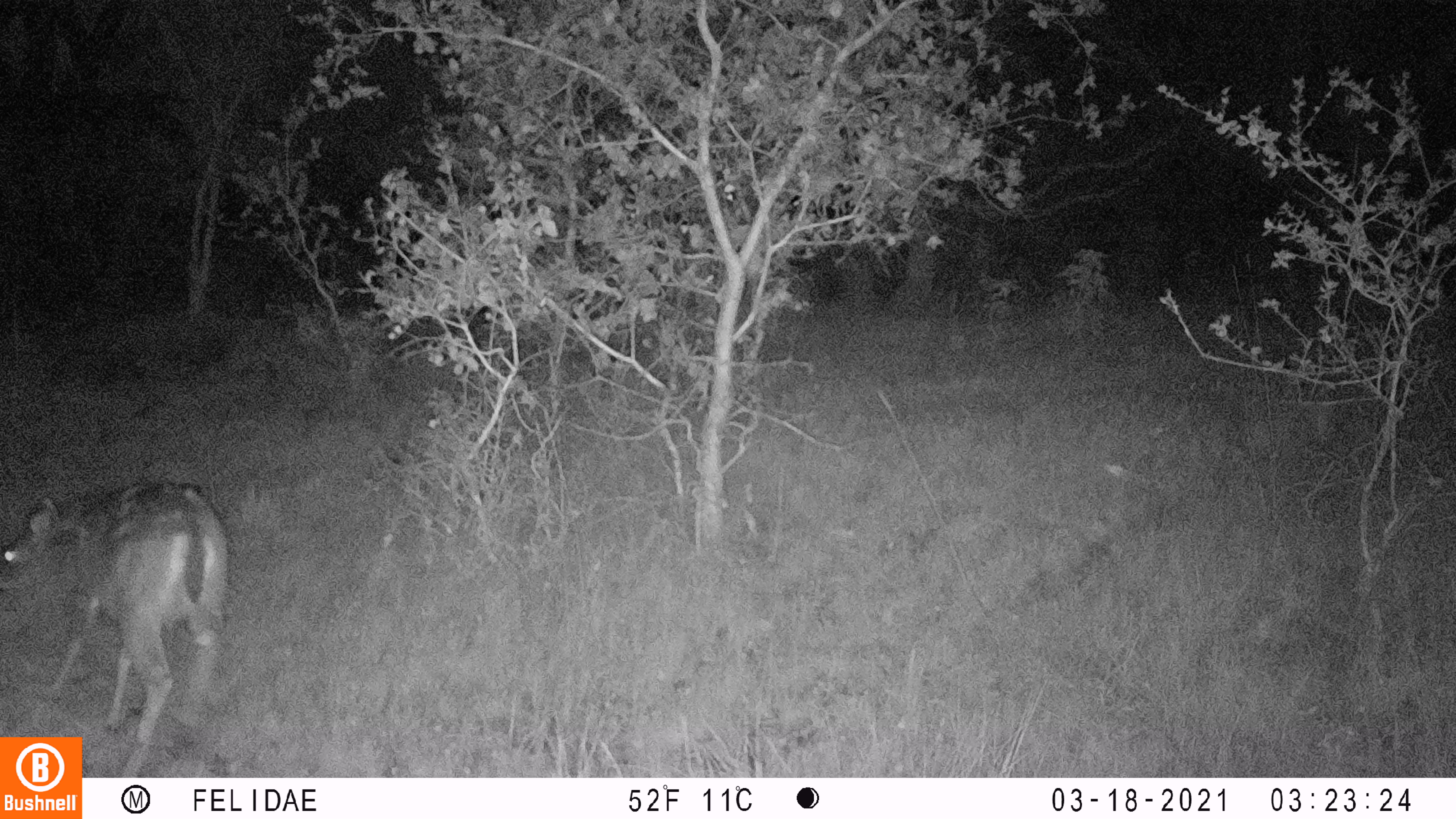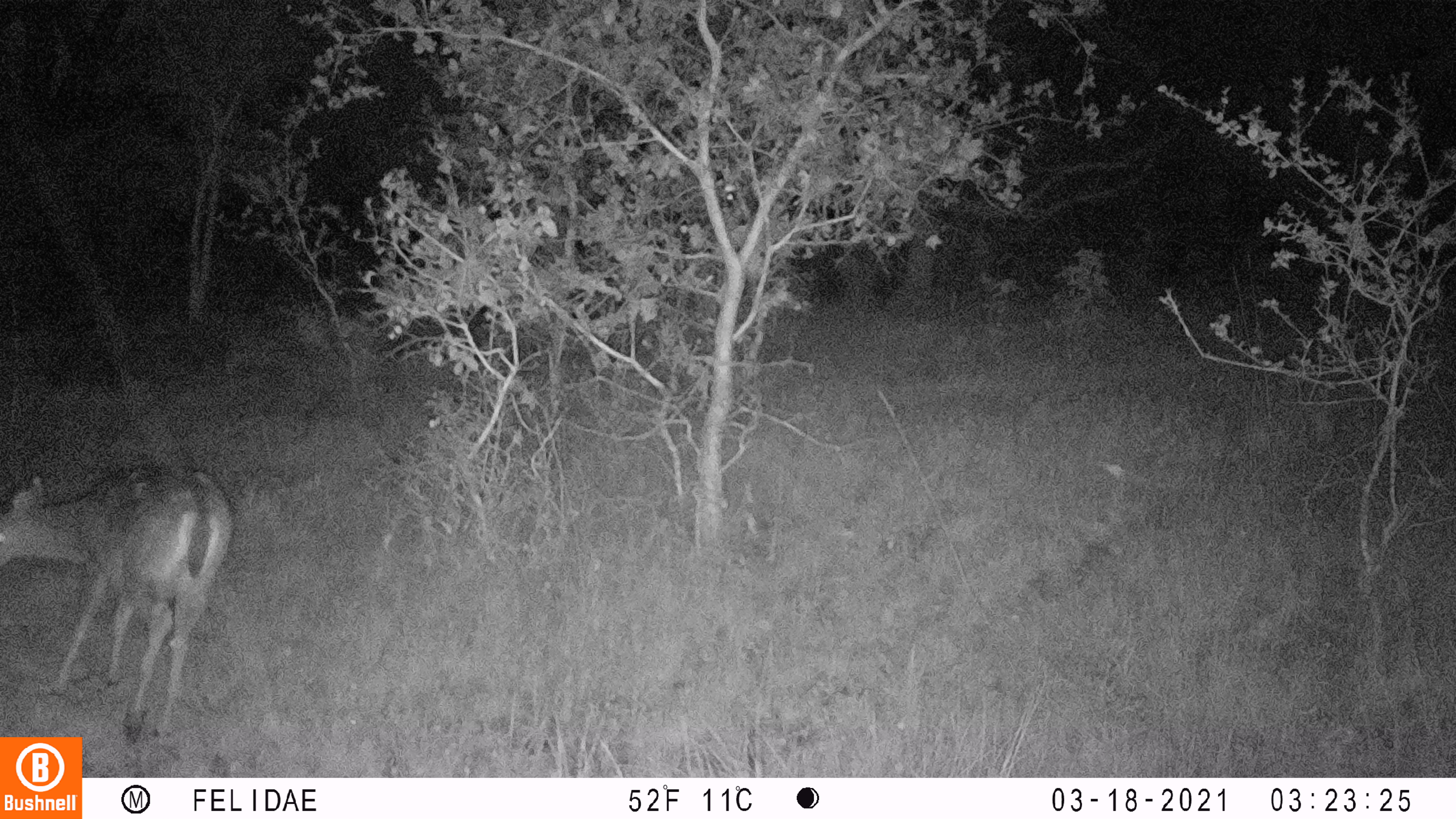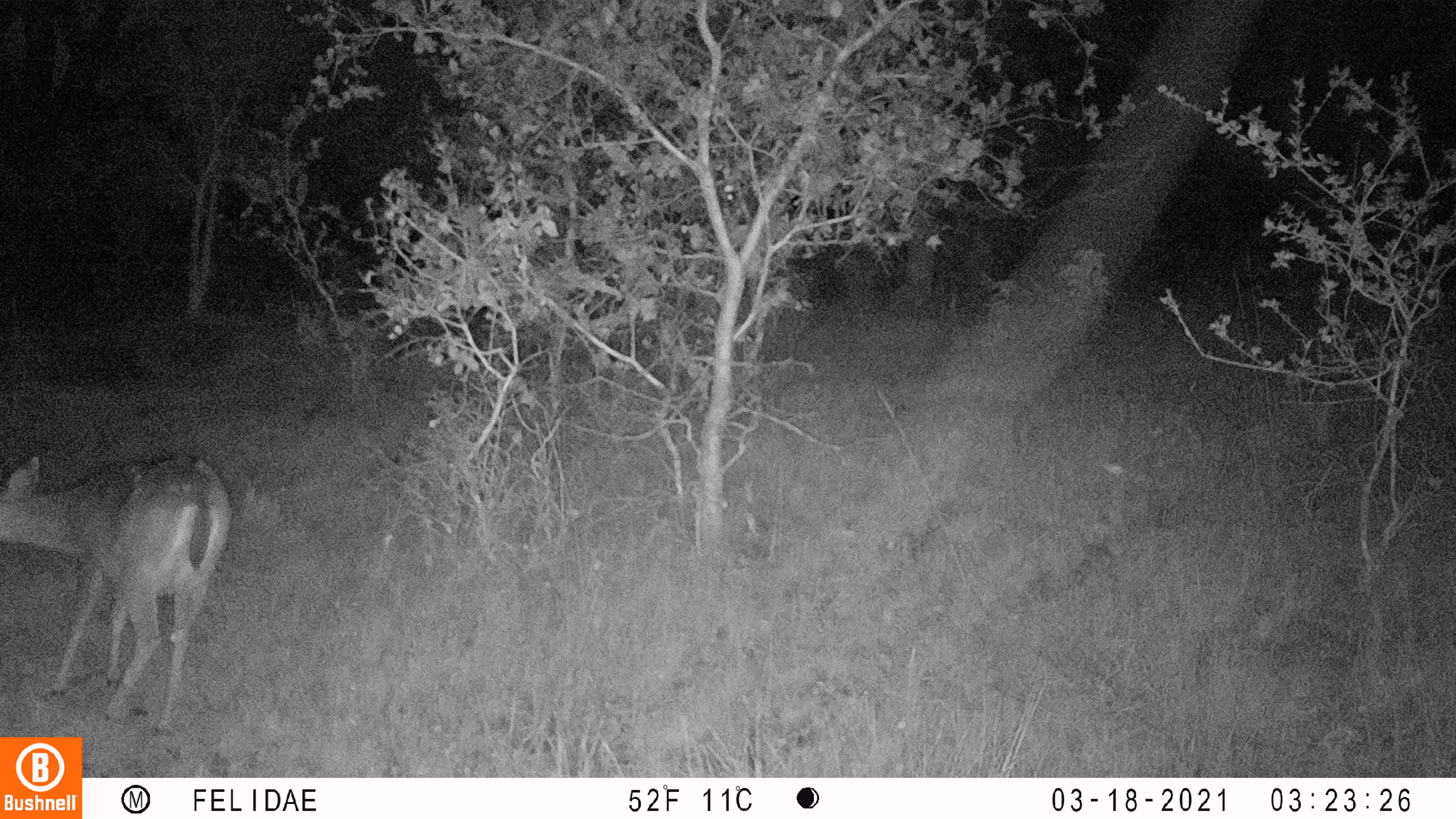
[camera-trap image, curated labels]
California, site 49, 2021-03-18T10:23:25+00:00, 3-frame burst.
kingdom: Animalia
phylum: Chordata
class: Mammalia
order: Artiodactyla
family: Cervidae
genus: Odocoileus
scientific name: Odocoileus hemionus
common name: mule deer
Mule deer (Odocoileus hemionus).